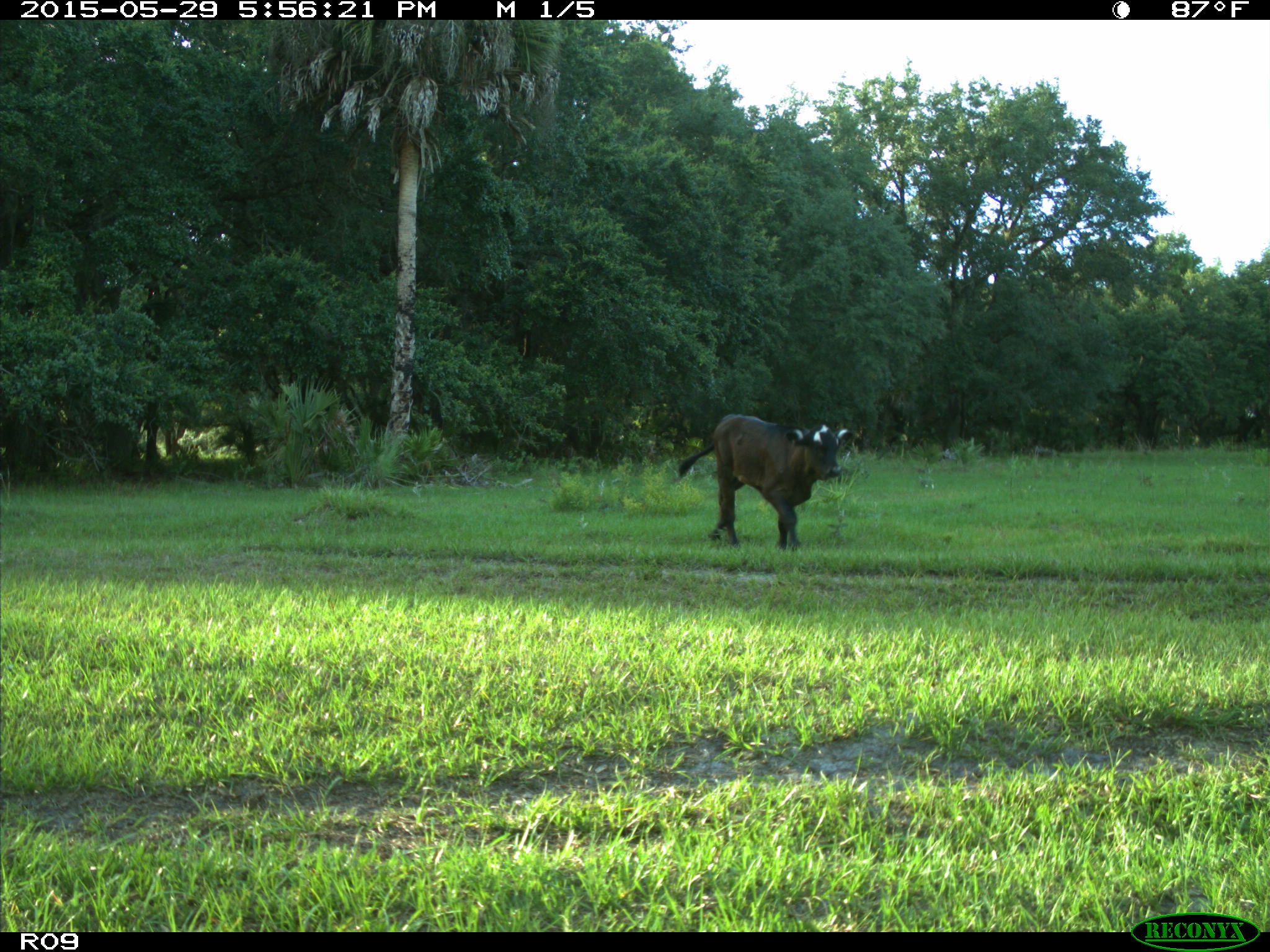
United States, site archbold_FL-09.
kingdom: Animalia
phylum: Chordata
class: Mammalia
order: Artiodactyla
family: Bovidae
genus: Bos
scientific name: Bos taurus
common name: domestic cow